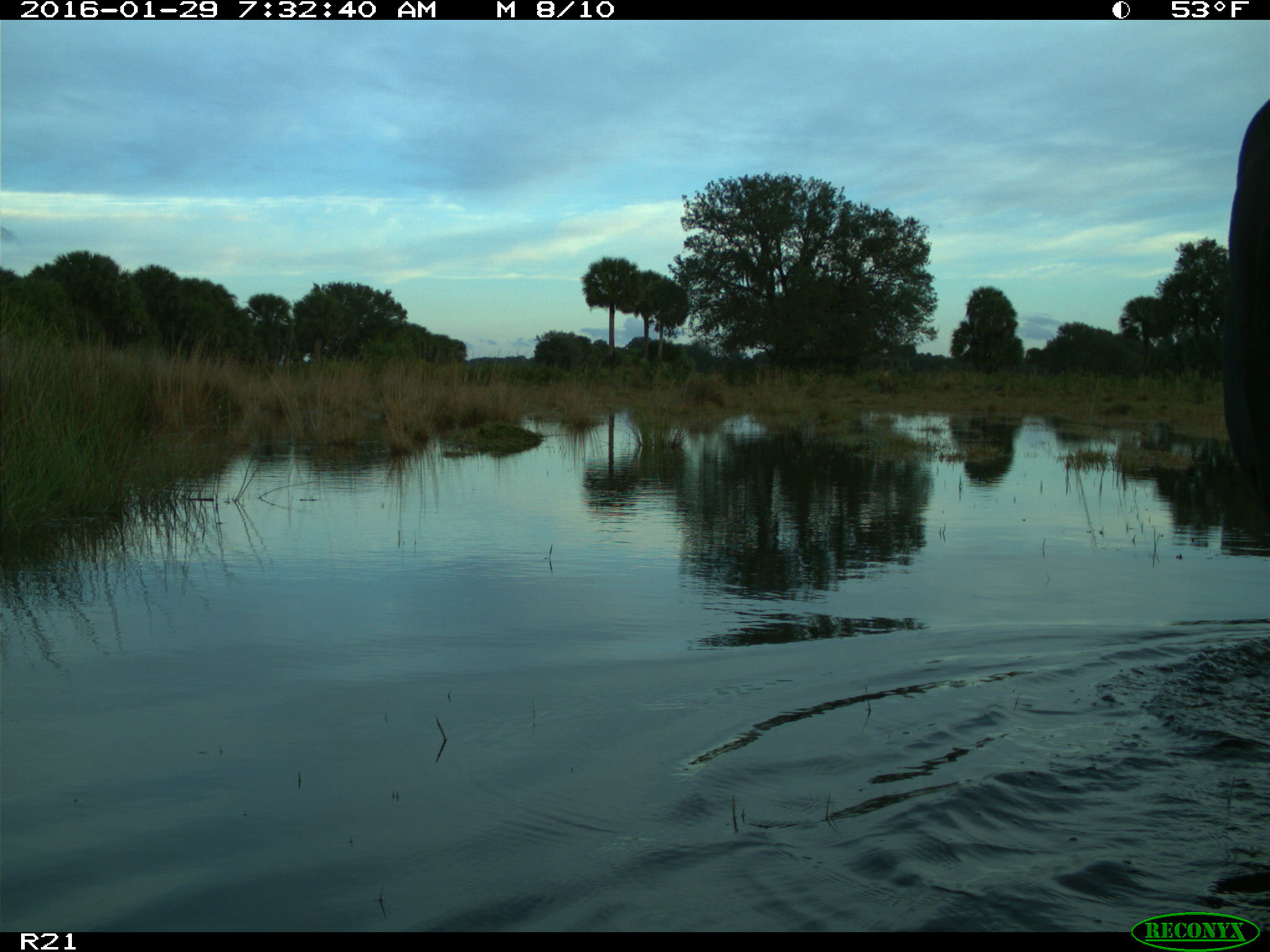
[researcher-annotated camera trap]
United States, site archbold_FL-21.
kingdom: Animalia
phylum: Chordata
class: Mammalia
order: Artiodactyla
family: Bovidae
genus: Bos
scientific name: Bos taurus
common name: domestic cow